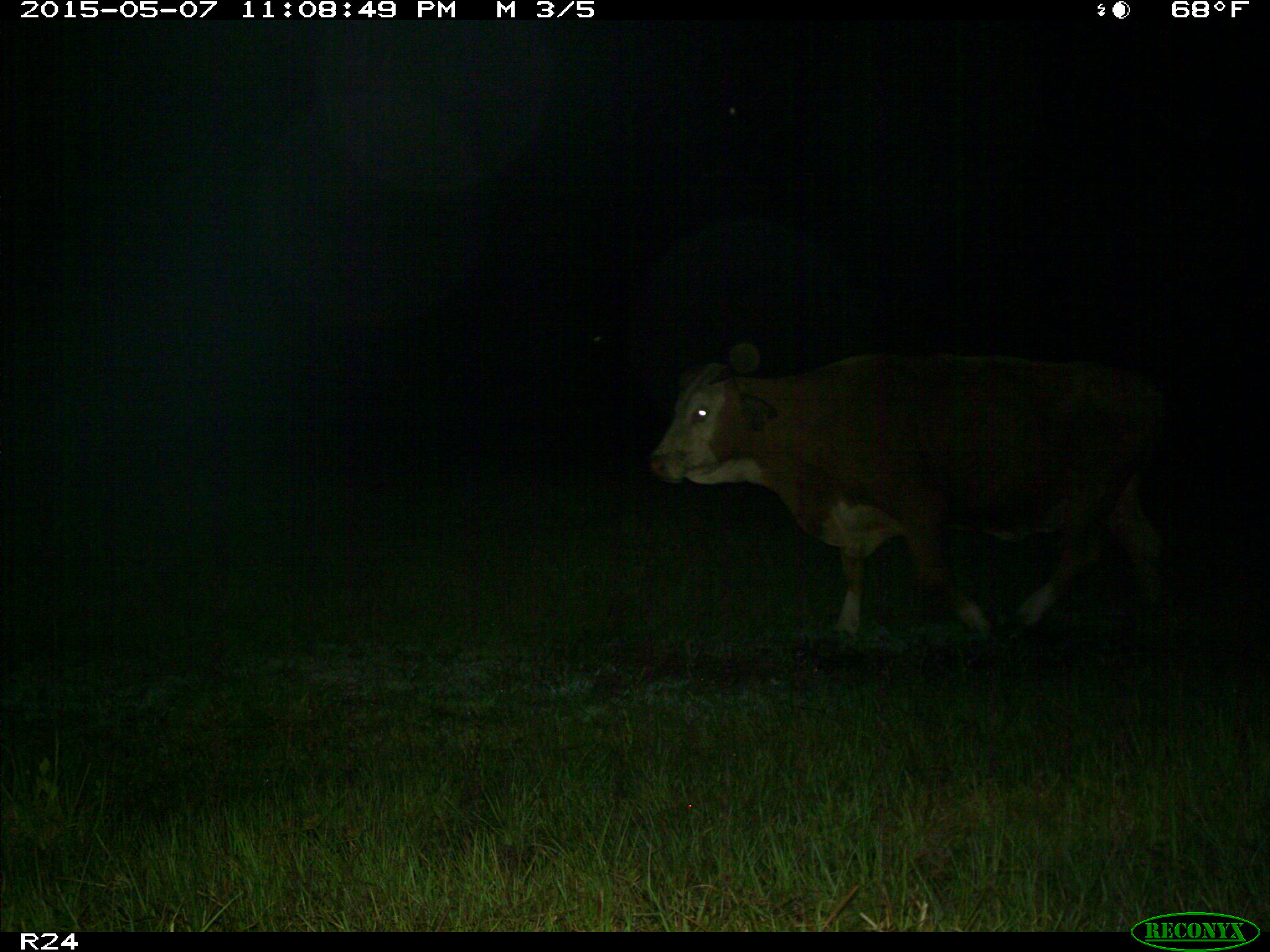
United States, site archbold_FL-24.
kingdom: Animalia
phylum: Chordata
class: Mammalia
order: Artiodactyla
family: Bovidae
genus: Bos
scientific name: Bos taurus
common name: domestic cow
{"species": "Bos taurus (domestic cow)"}